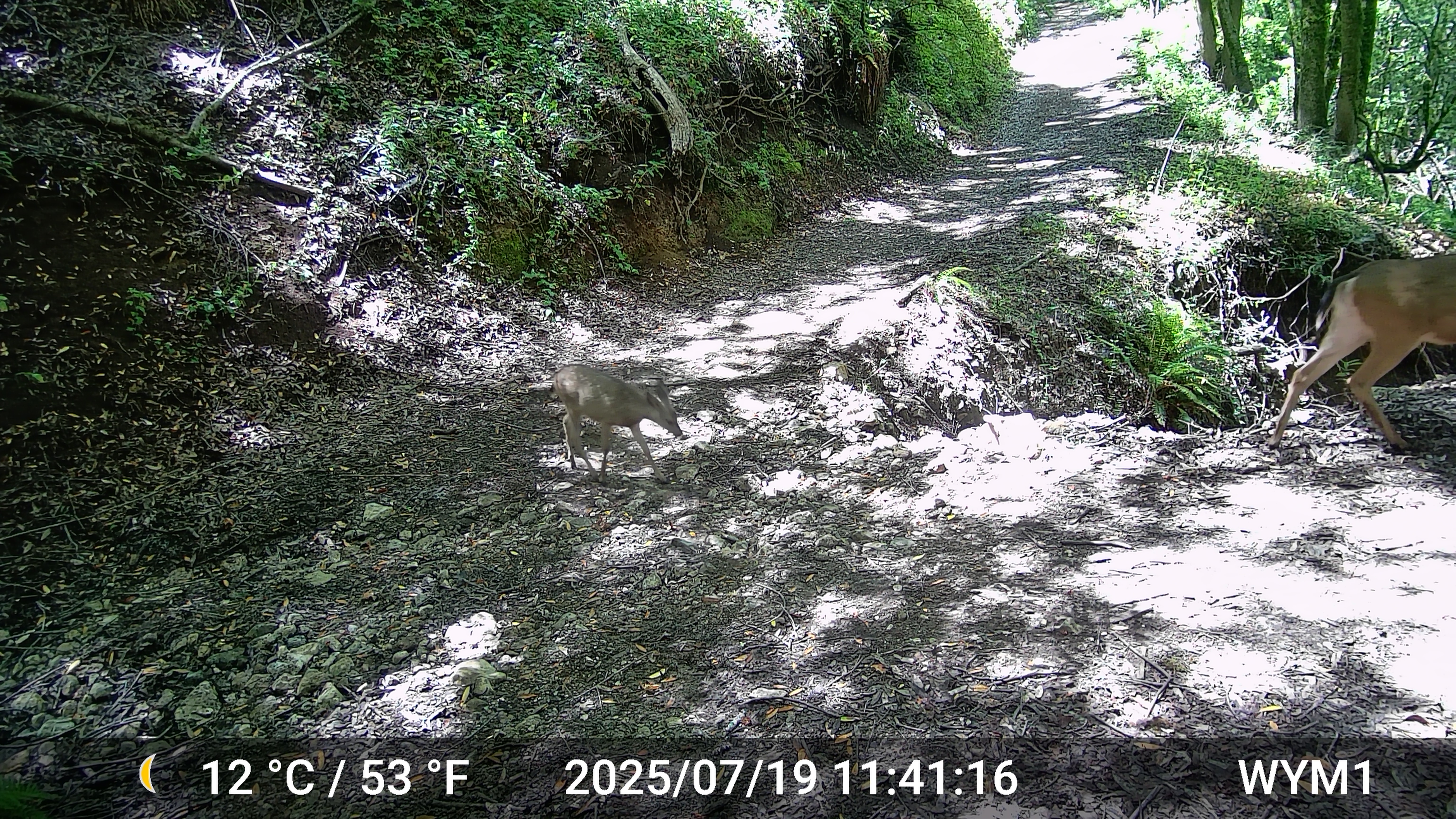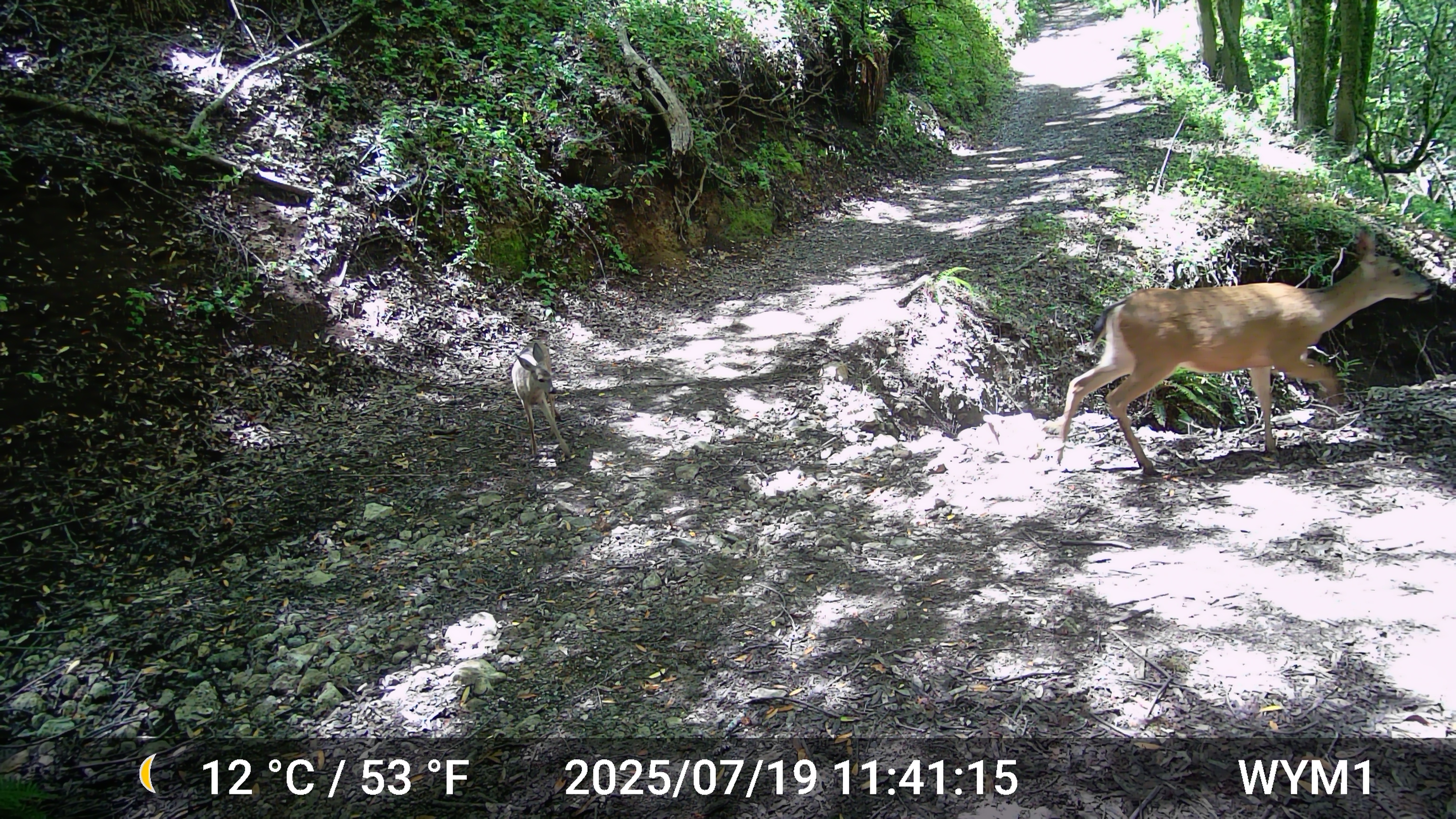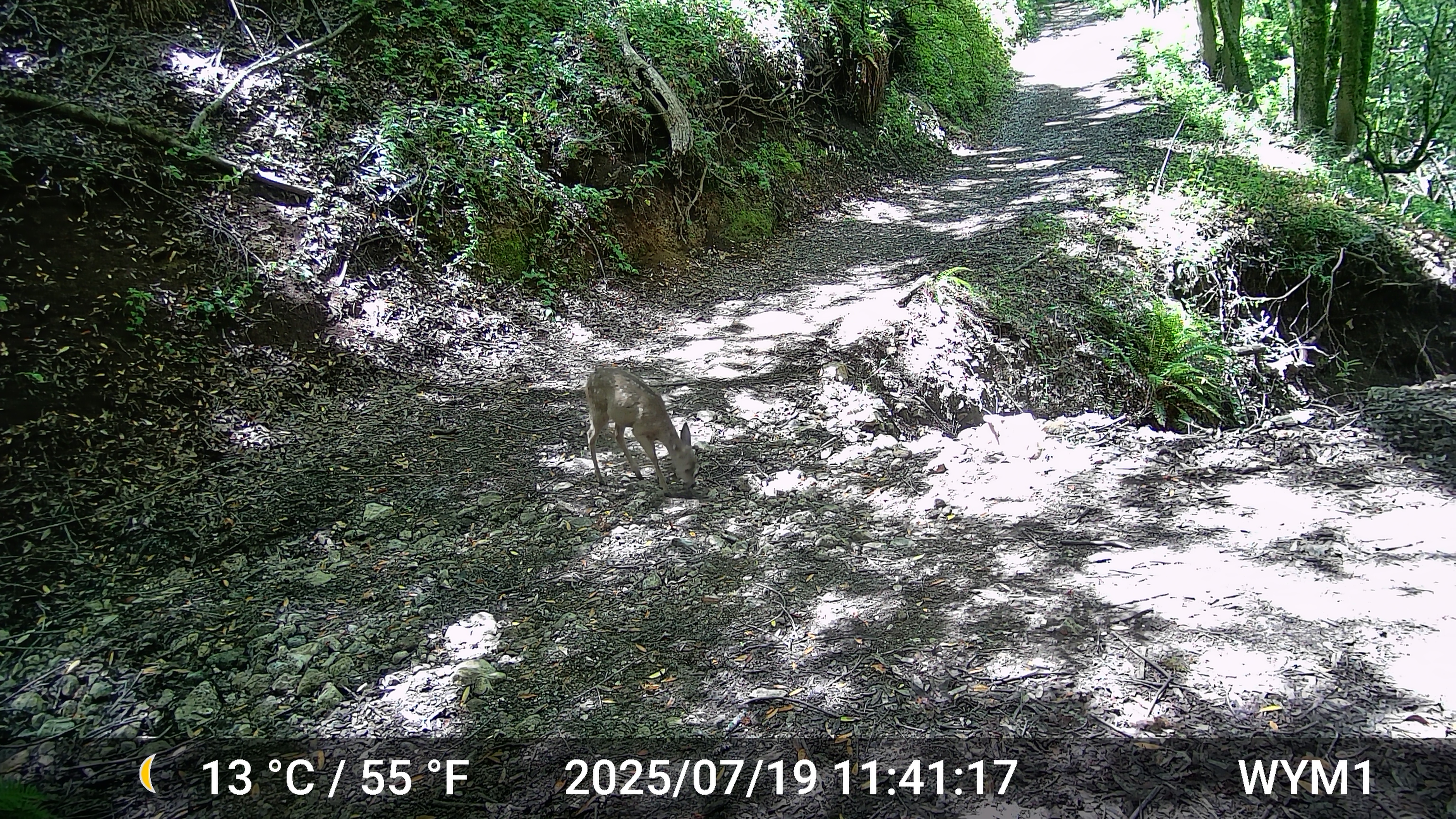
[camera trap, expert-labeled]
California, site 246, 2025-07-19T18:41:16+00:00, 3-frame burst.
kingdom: Animalia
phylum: Chordata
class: Mammalia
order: Artiodactyla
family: Cervidae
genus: Odocoileus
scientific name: Odocoileus hemionus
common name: mule deer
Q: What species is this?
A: Mule deer (Odocoileus hemionus).